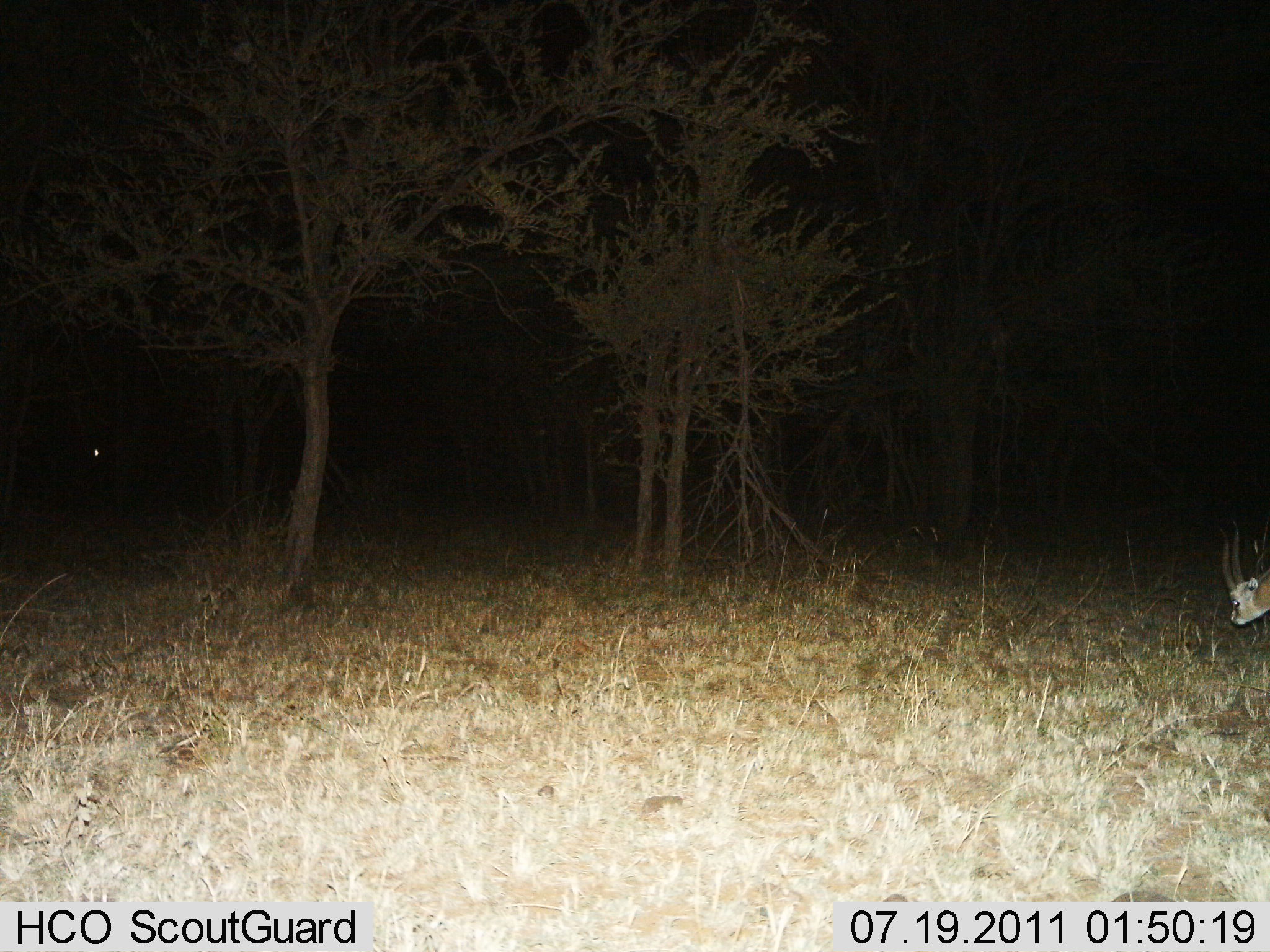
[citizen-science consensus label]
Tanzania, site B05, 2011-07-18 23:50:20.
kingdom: Animalia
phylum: Chordata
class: Mammalia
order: Artiodactyla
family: Bovidae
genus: Eudorcas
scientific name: Eudorcas thomsonii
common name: thomson's gazelle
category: gazellethomsons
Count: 1.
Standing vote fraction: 20%.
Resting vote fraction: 0%.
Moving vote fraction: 30%.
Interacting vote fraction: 0%.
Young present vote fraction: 0%.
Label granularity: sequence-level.